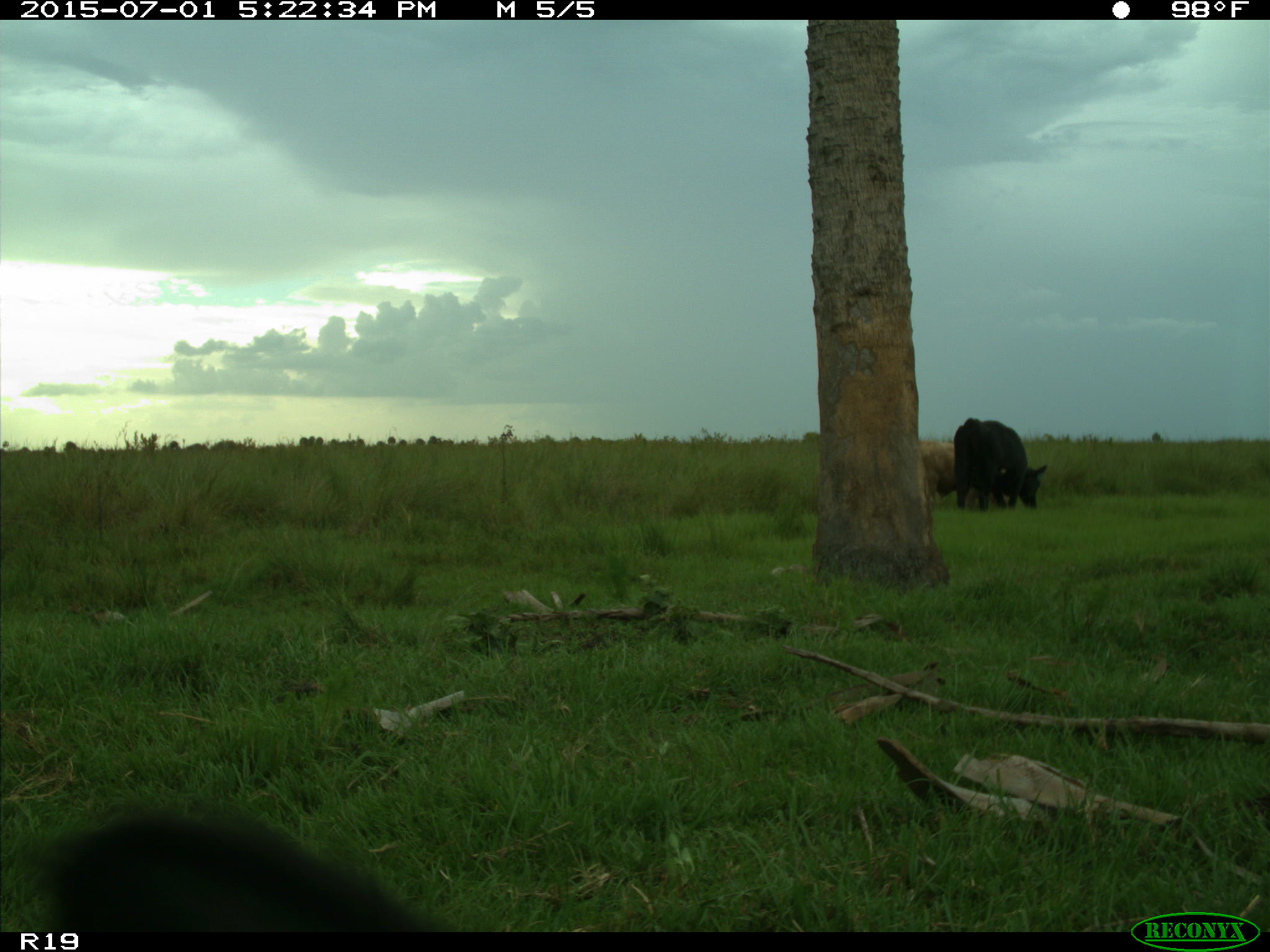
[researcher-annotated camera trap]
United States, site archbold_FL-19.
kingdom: Animalia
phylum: Chordata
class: Mammalia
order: Artiodactyla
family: Bovidae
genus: Bos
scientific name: Bos taurus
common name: domestic cow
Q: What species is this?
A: Bos taurus (domestic cow).